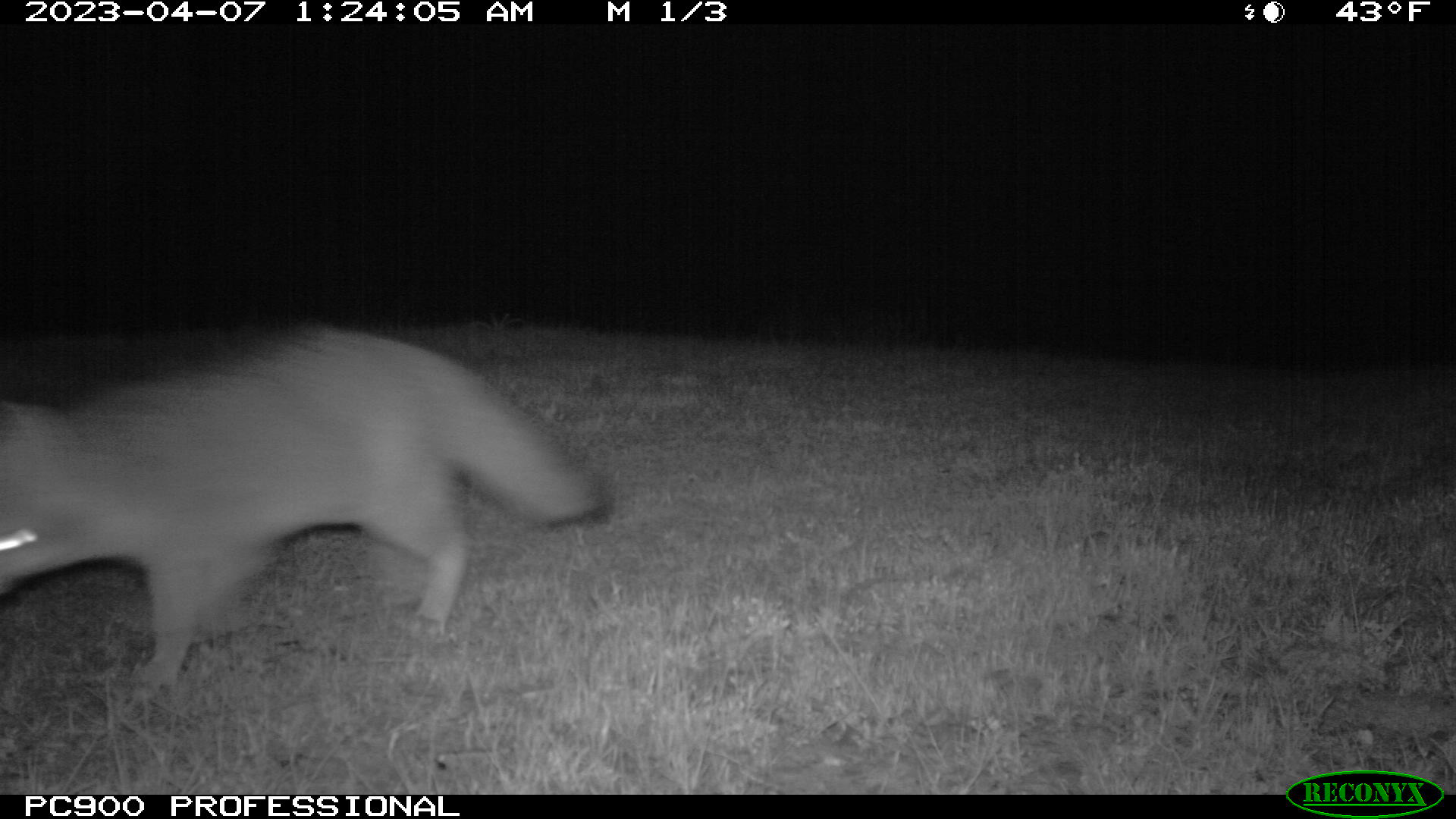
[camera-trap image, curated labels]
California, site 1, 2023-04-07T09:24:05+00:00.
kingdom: Animalia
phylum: Chordata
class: Mammalia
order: Carnivora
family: Canidae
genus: Urocyon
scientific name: Urocyon cinereoargenteus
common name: gray fox